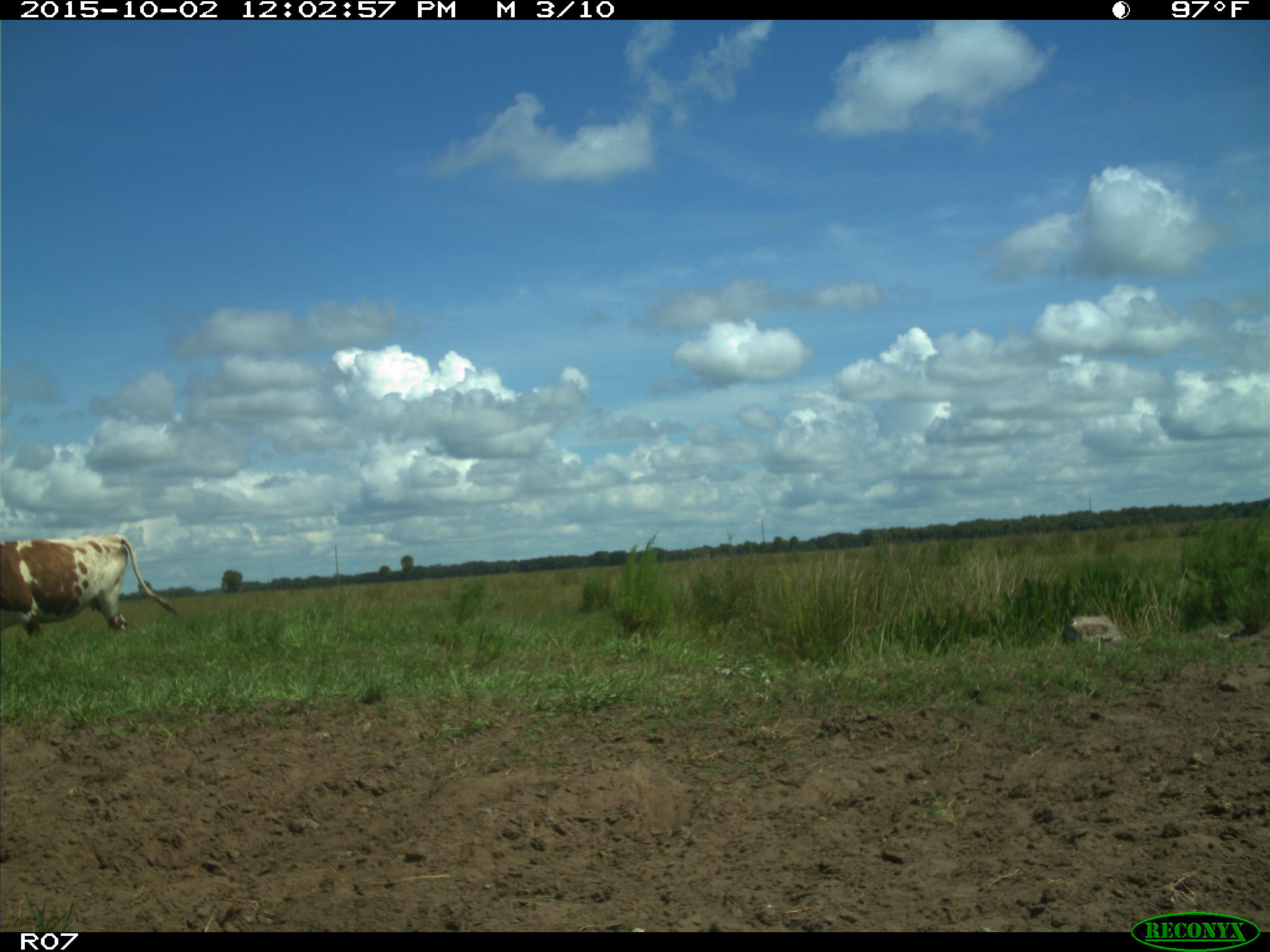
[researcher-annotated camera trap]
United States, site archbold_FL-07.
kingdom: Animalia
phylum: Chordata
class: Mammalia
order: Artiodactyla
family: Bovidae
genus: Bos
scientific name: Bos taurus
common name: domestic cow